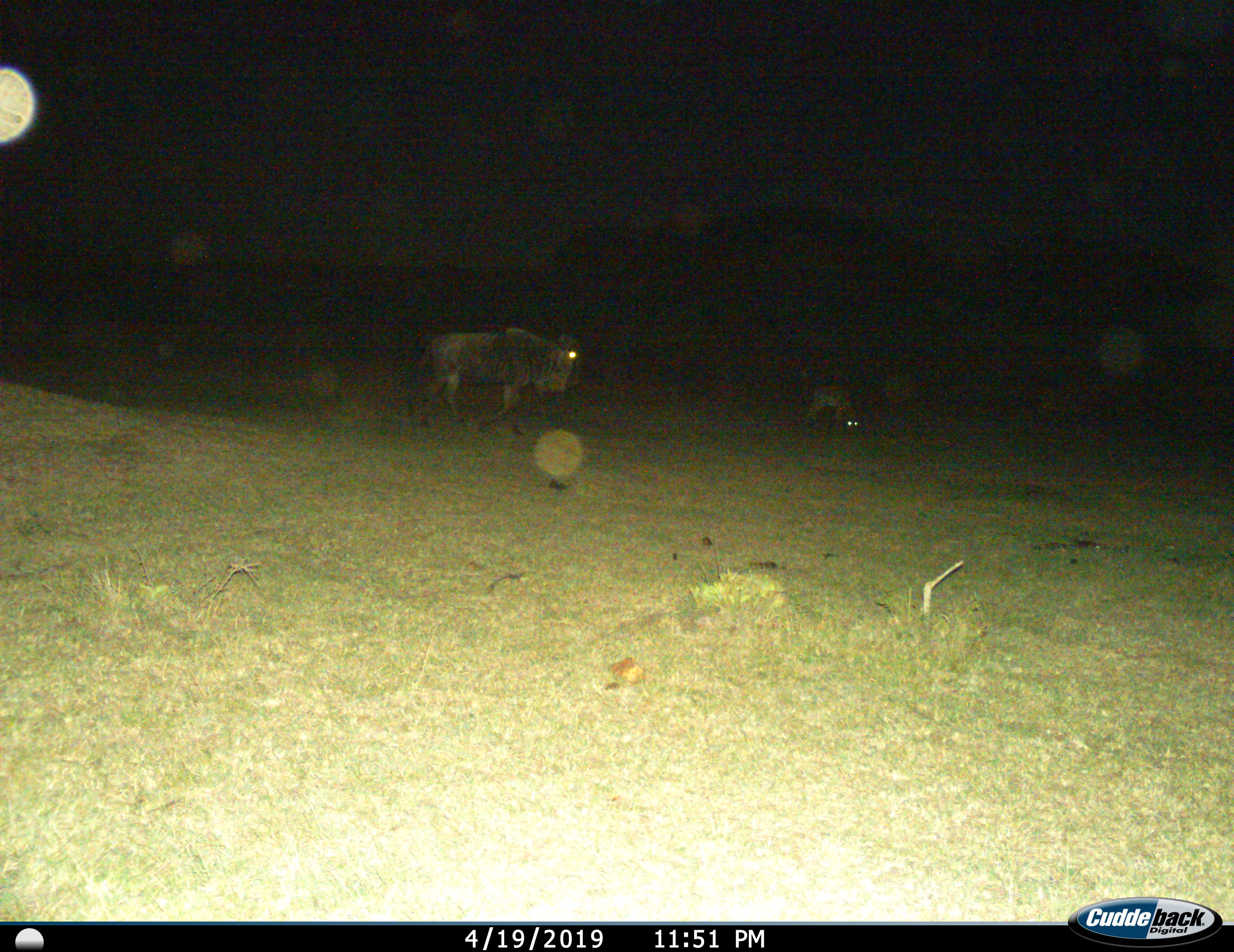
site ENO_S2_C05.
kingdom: Animalia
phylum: Chordata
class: Mammalia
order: Artiodactyla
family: Bovidae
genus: Connochaetes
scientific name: Connochaetes taurinus taurinus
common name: blue wildebeest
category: wildebeestblue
Wildebeestblue (blue wildebeest) (Connochaetes taurinus taurinus), count 2. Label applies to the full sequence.